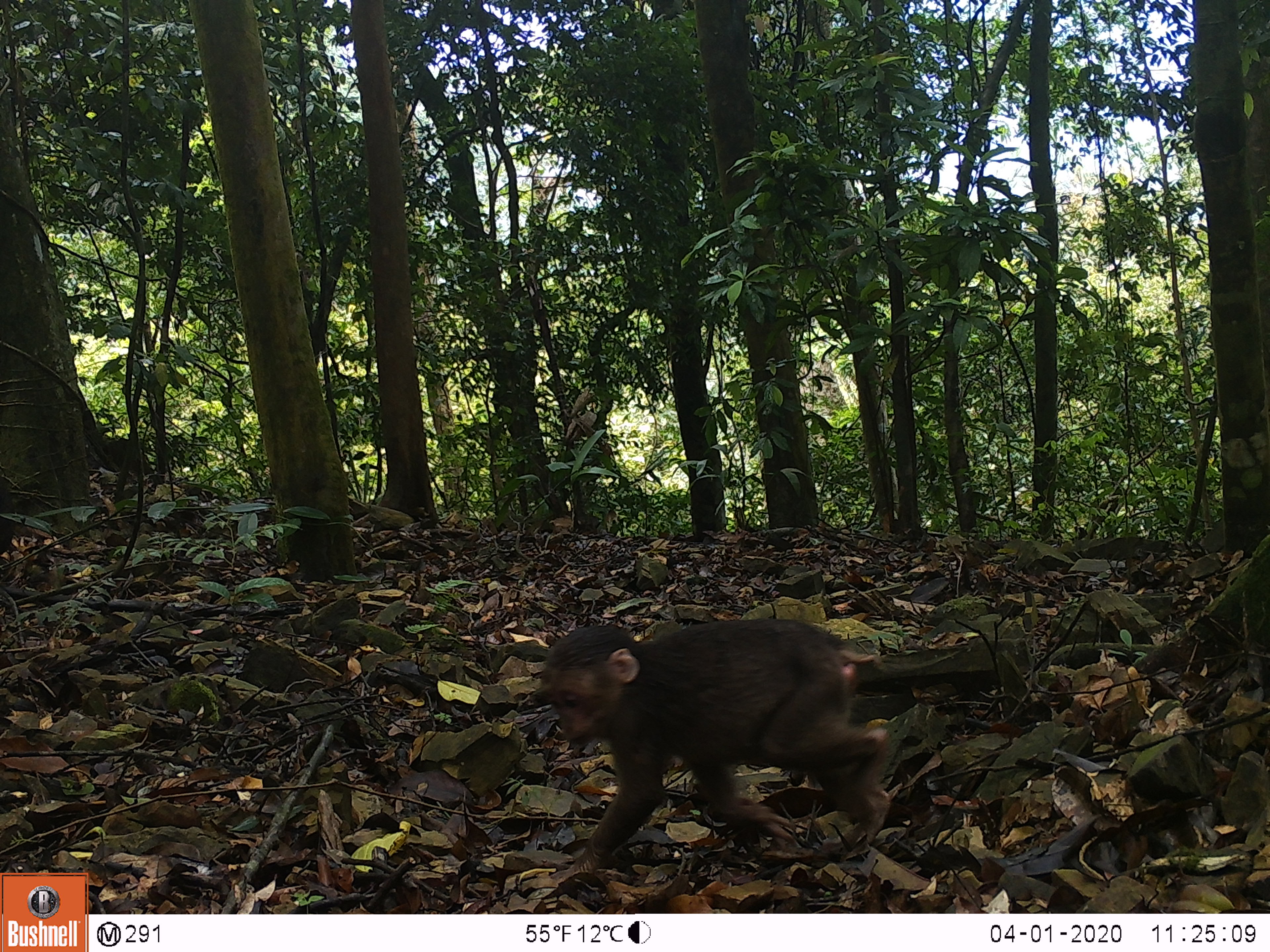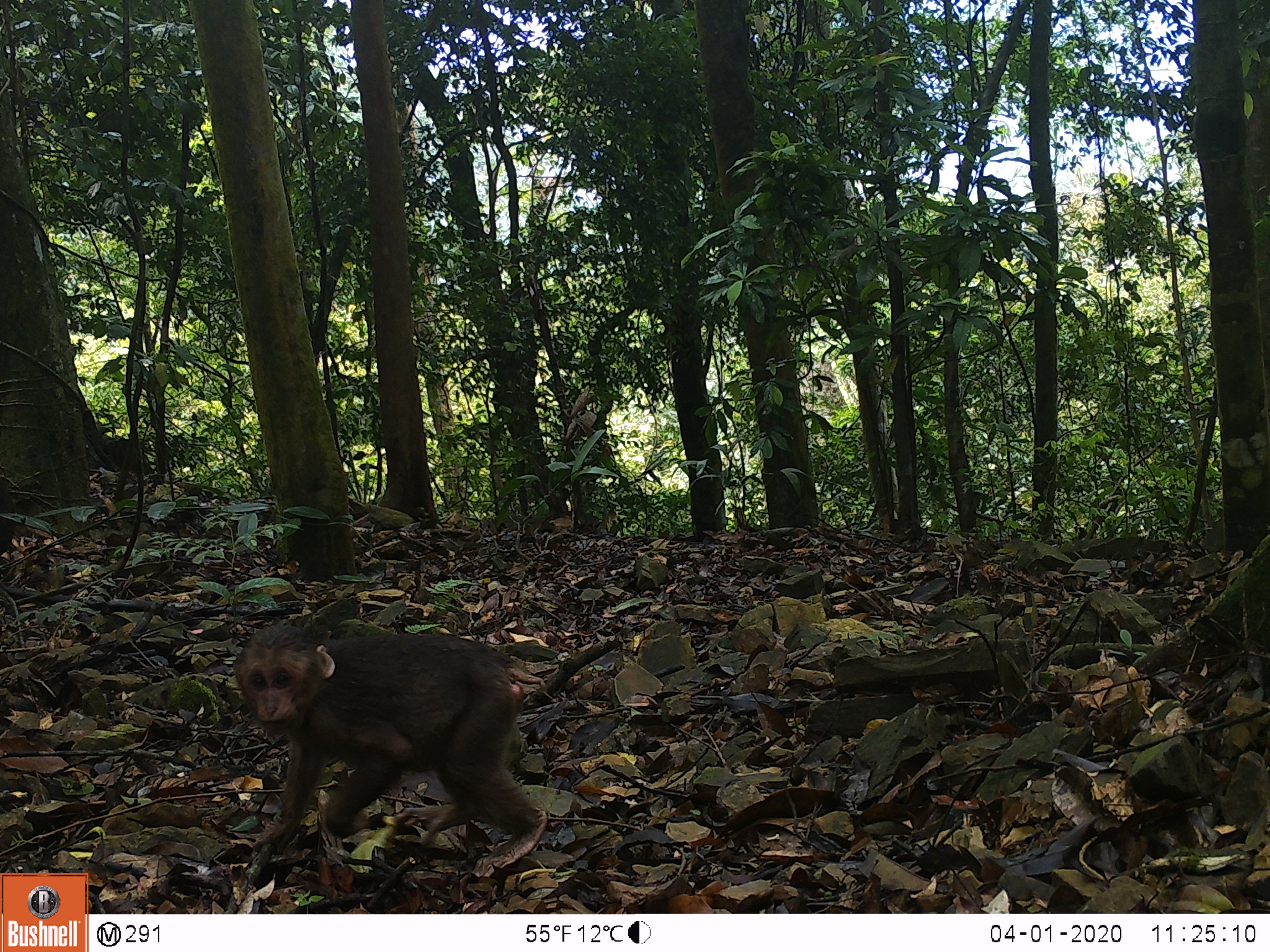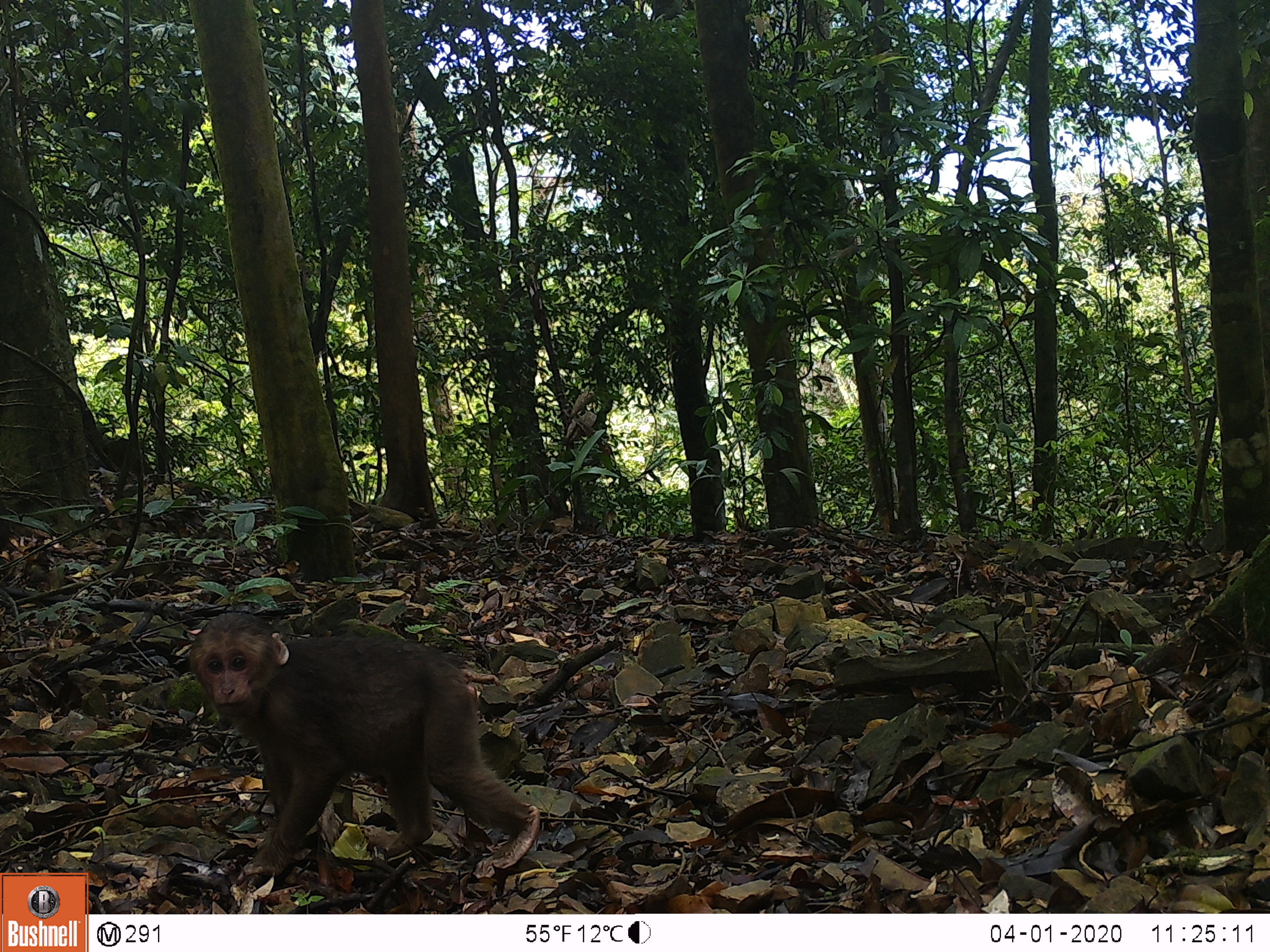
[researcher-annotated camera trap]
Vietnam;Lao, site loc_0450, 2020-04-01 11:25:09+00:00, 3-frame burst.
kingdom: Animalia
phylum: Chordata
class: Mammalia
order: Primates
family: Cercopithecidae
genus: Macaca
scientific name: Macaca arctoides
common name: stump-tailed macaque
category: stump tailed macaque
Stump tailed macaque (stump-tailed macaque) (Macaca arctoides). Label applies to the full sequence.